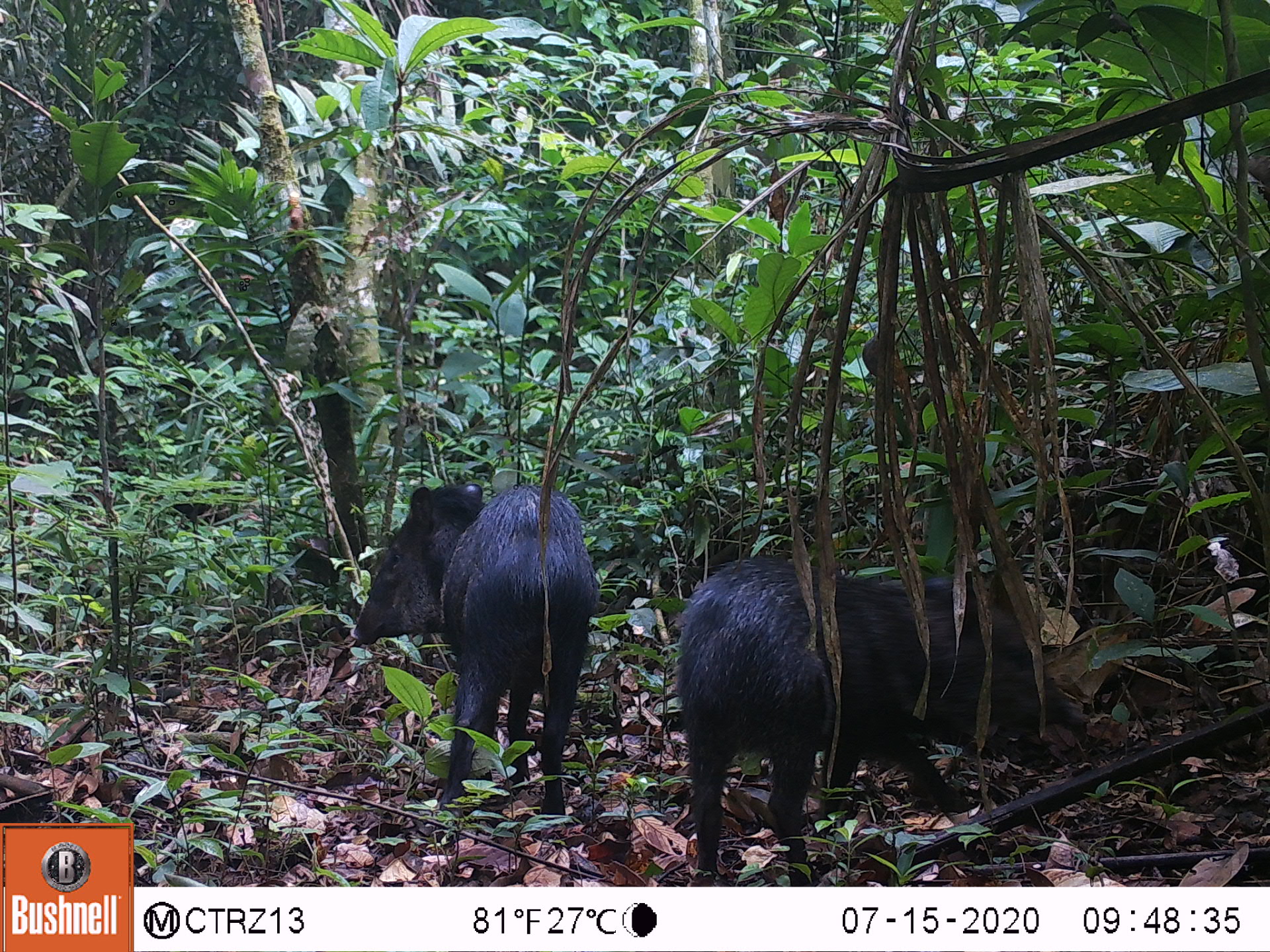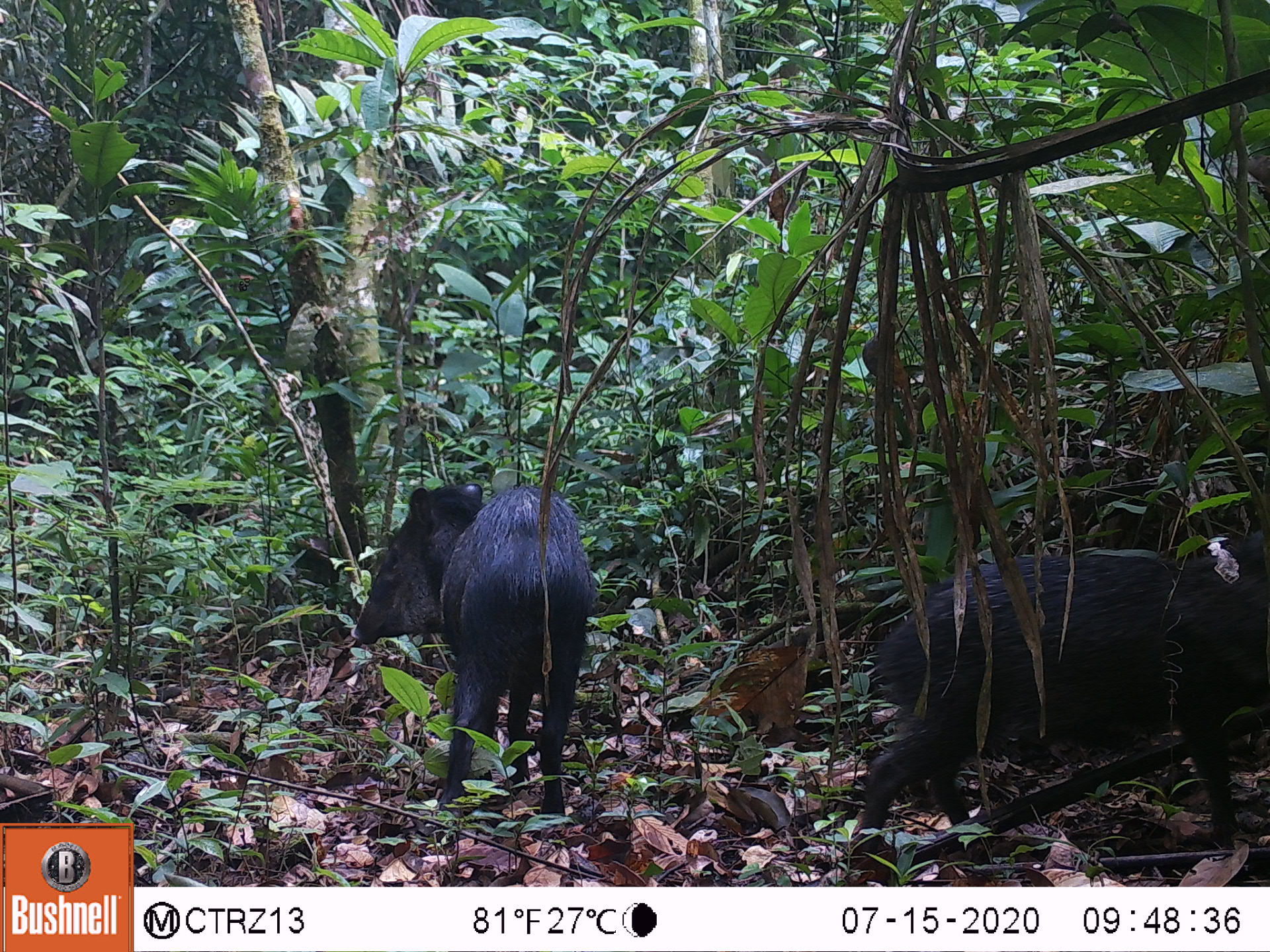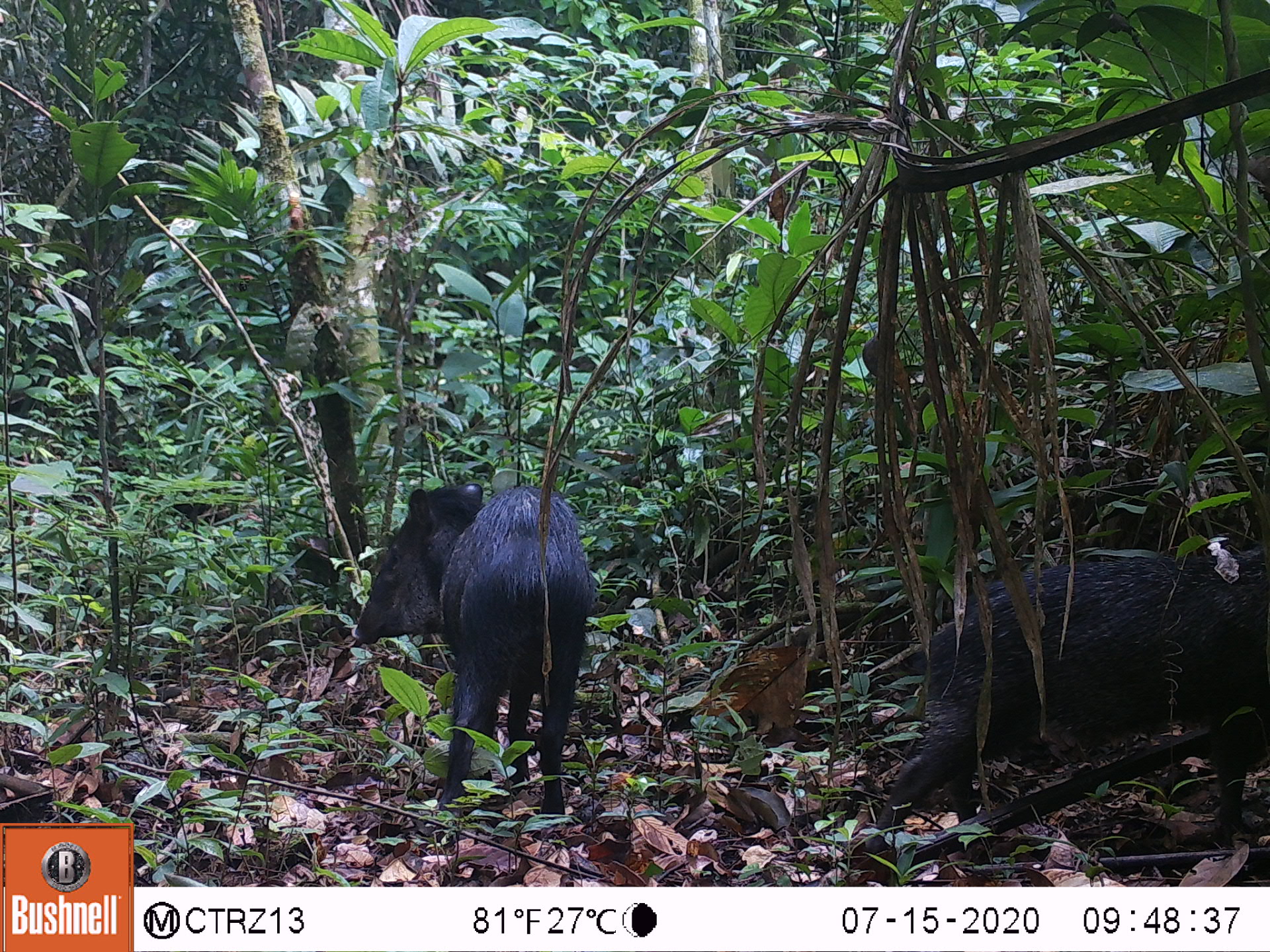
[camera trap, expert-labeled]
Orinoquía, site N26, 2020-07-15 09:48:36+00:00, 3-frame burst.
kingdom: Animalia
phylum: Chordata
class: Mammalia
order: Artiodactyla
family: Tayassuidae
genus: Pecari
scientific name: Pecari tajacu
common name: collared peccary